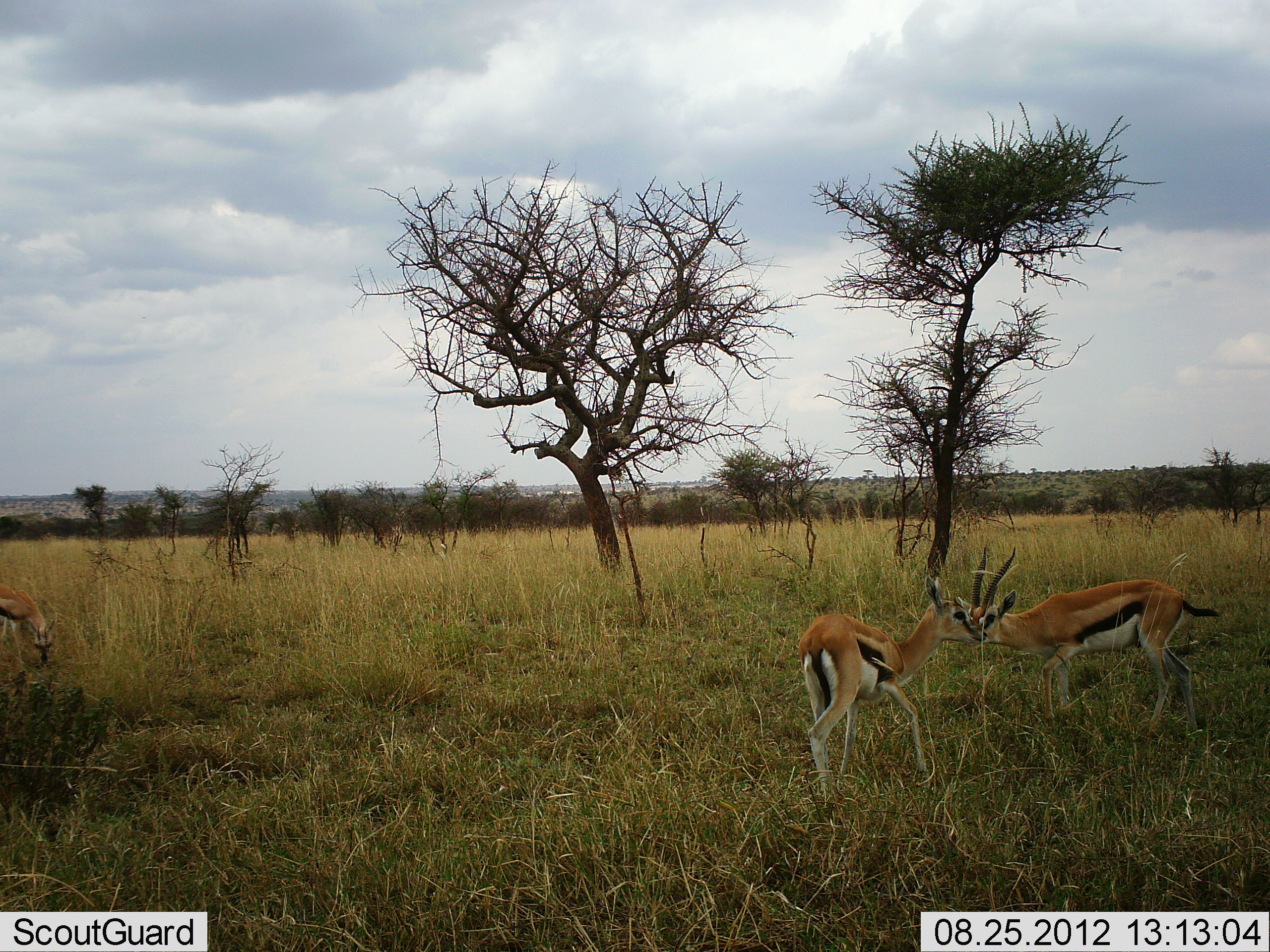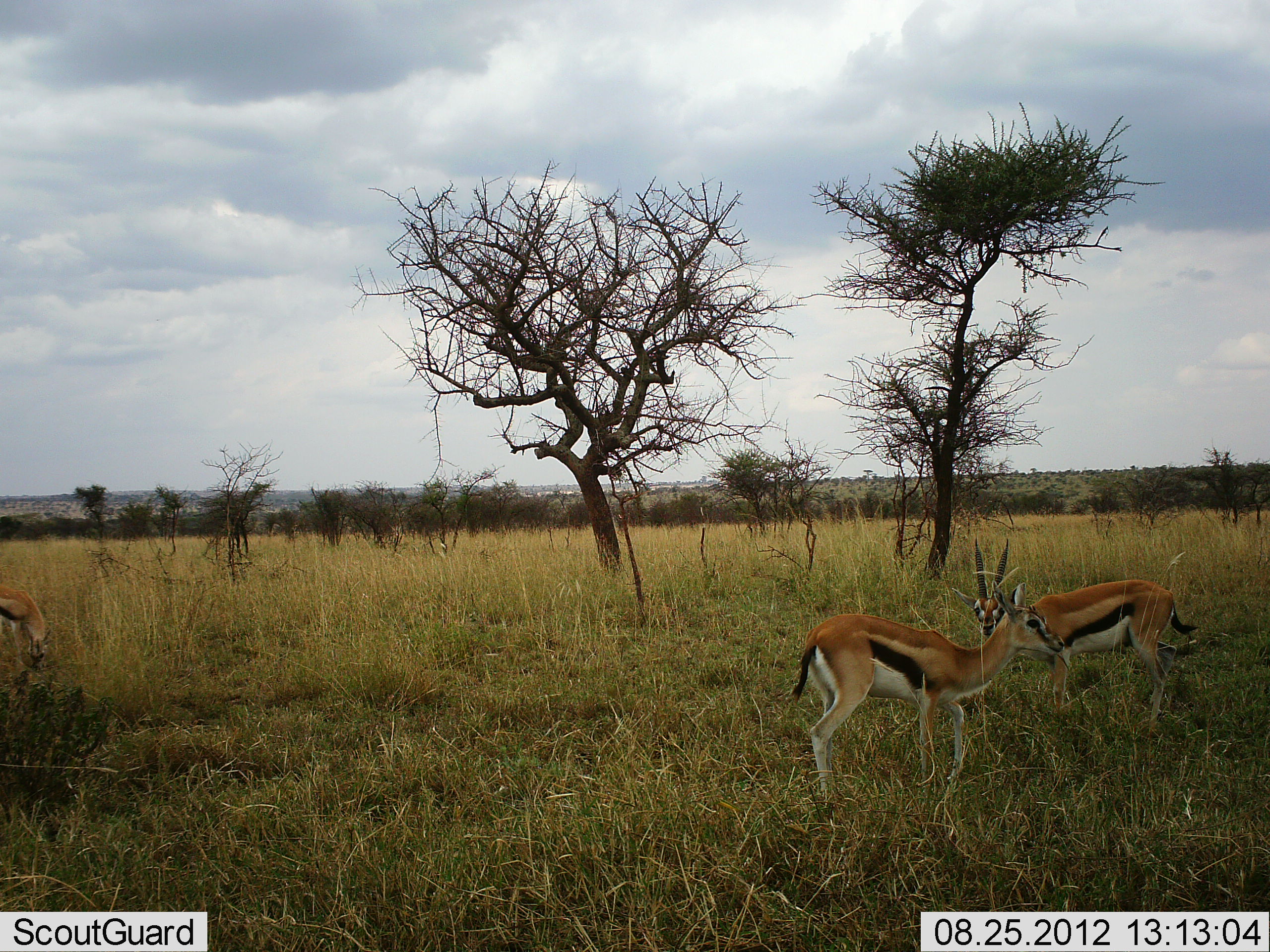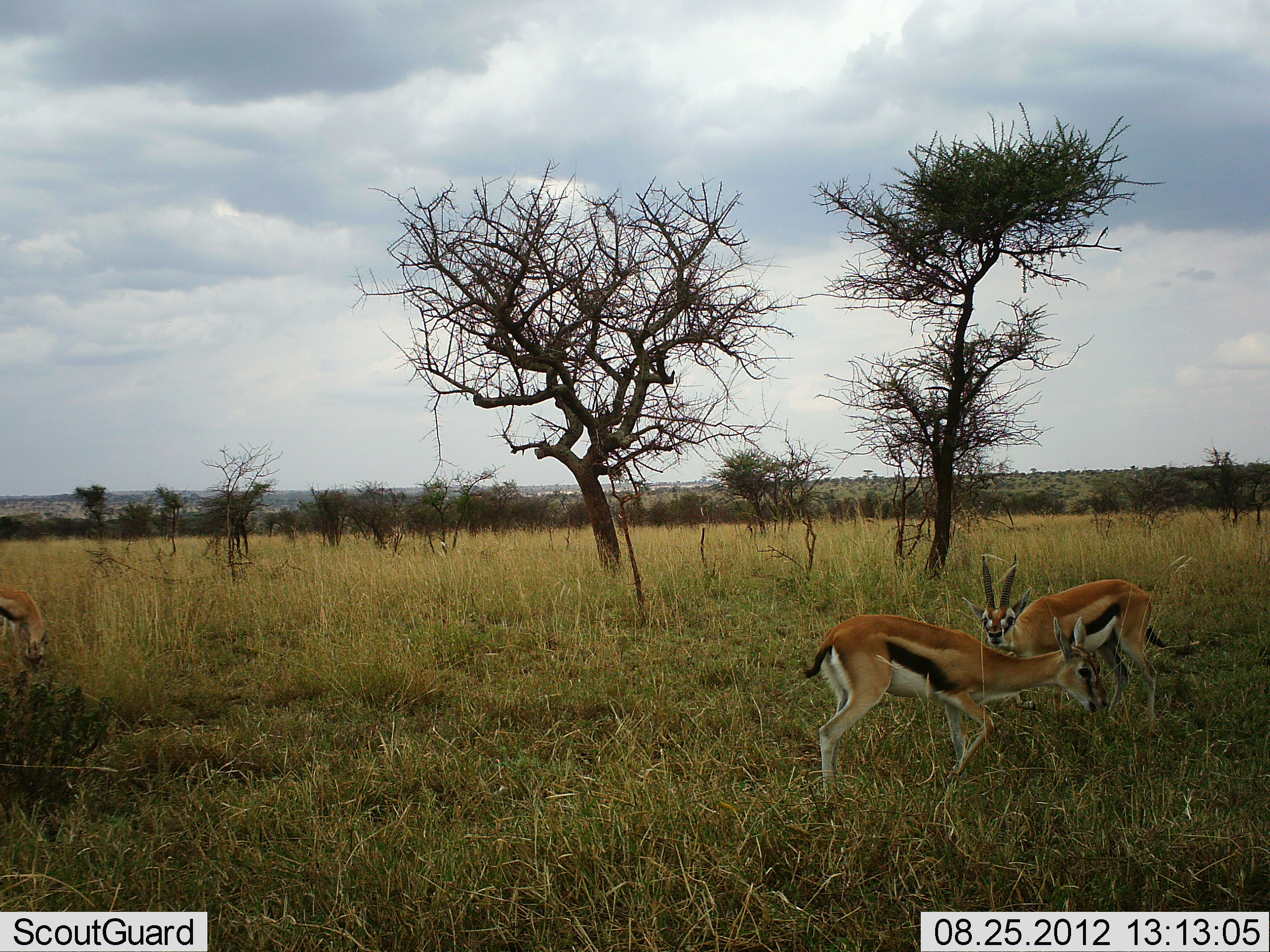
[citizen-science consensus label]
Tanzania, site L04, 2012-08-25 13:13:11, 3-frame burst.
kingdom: Animalia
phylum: Chordata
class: Mammalia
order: Artiodactyla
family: Bovidae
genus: Eudorcas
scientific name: Eudorcas thomsonii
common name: thomson's gazelle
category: gazellethomsons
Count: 3.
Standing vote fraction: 80%.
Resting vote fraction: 0%.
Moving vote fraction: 30%.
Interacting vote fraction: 20%.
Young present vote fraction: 0%.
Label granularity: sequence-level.